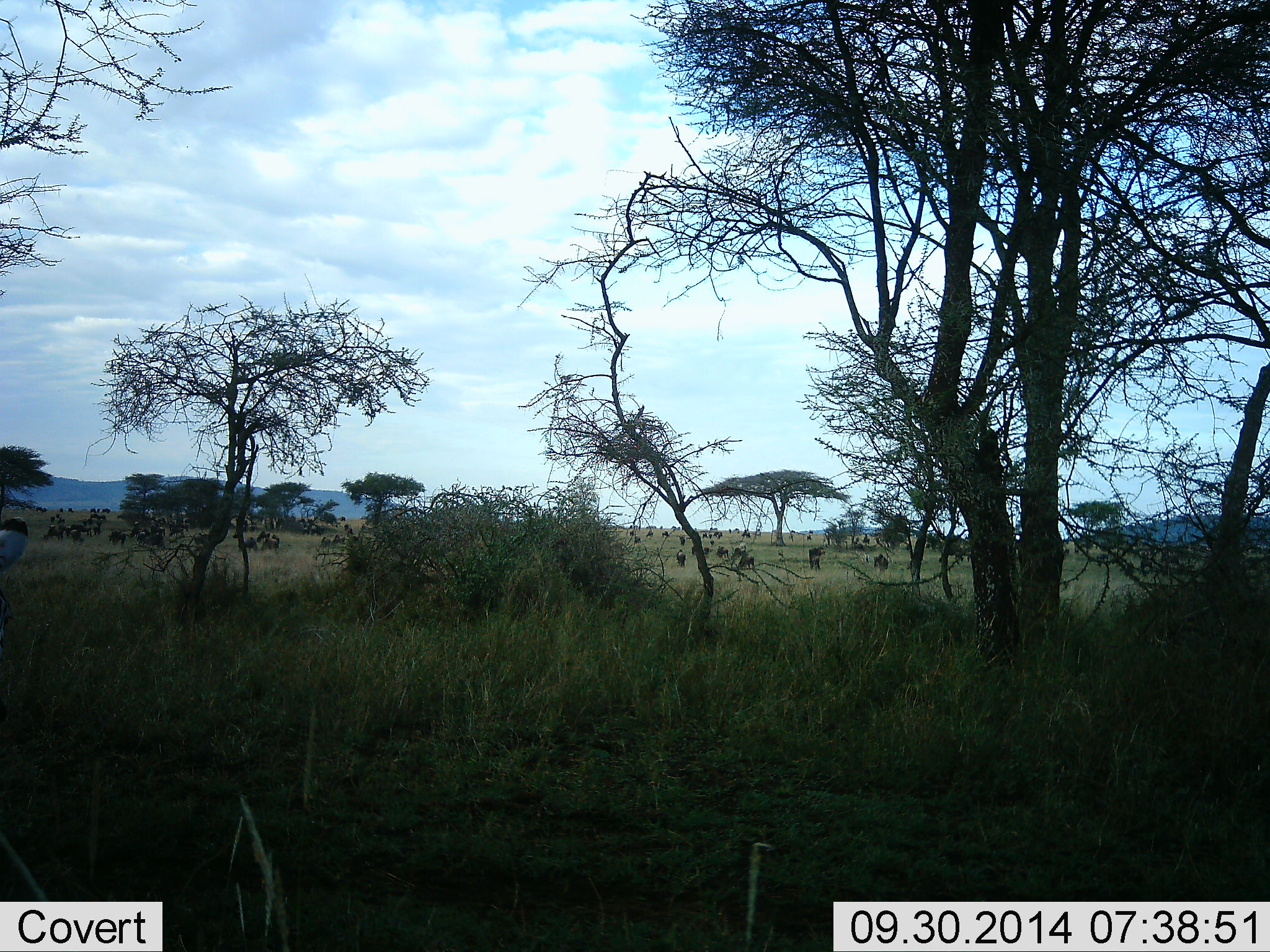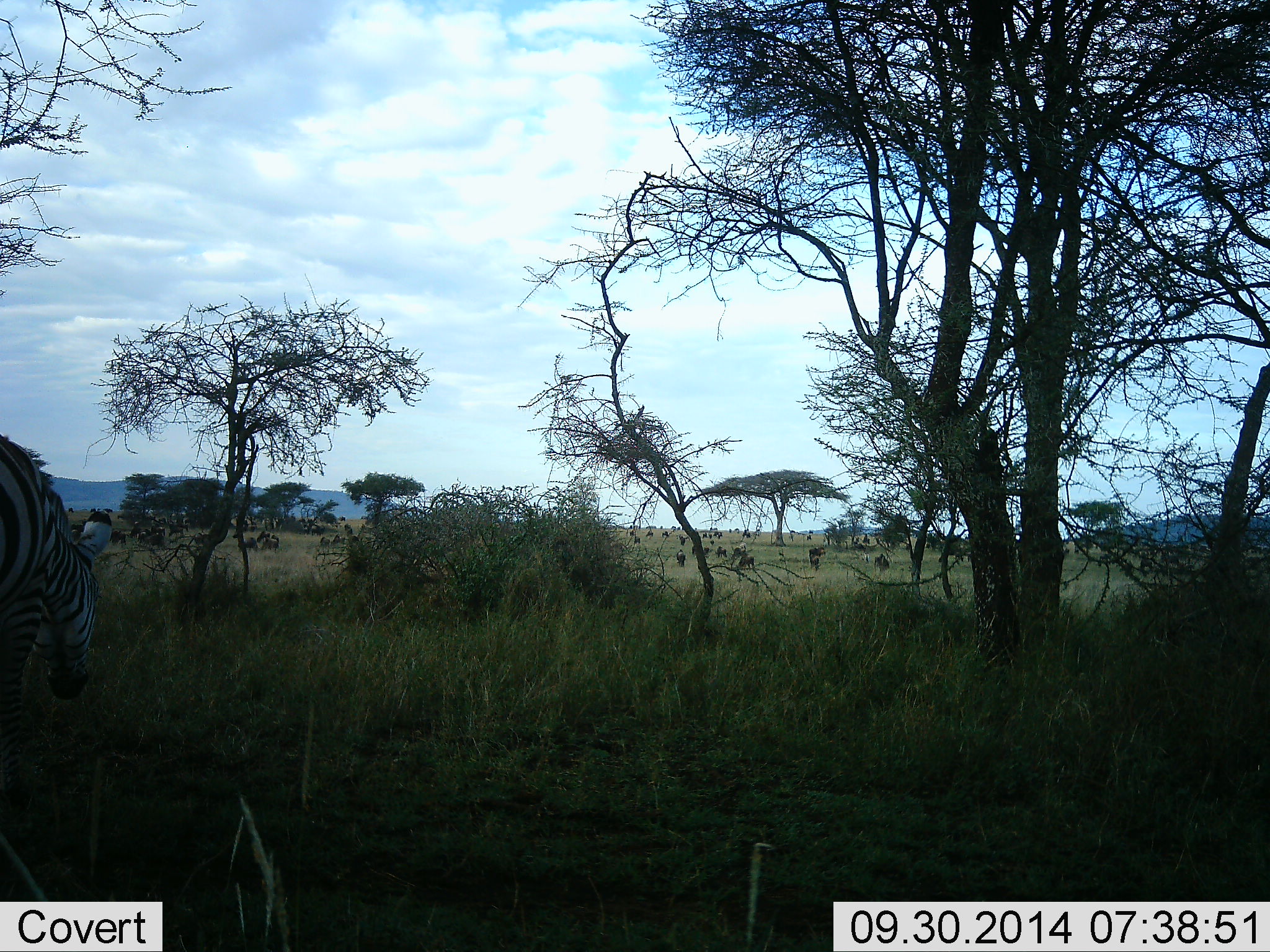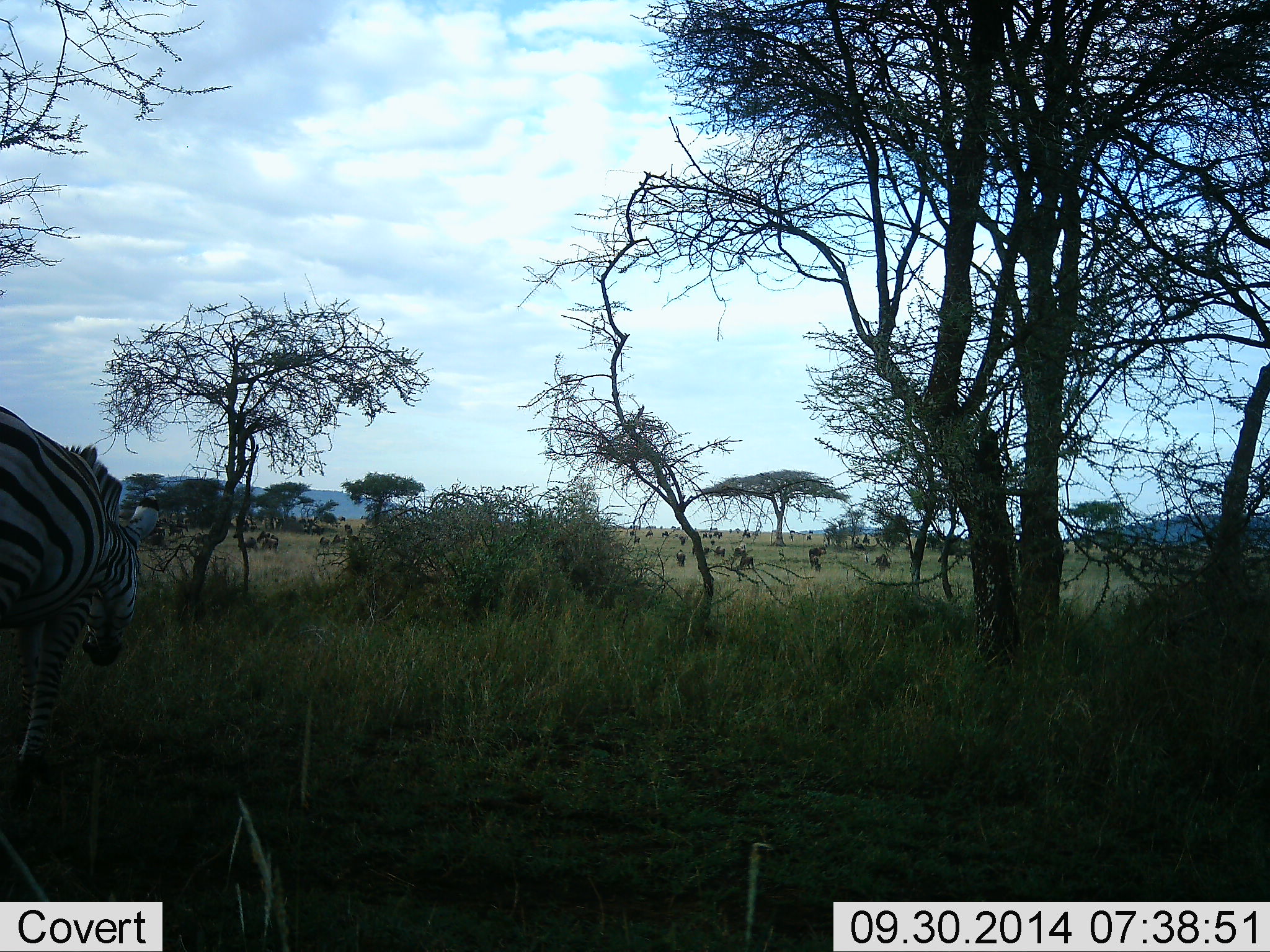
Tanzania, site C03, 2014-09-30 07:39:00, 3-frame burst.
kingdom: Animalia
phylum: Chordata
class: Mammalia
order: Perissodactyla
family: Equidae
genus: Equus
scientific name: Equus quagga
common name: plains zebra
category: zebra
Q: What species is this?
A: Zebra (plains zebra) (Equus quagga).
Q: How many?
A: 1.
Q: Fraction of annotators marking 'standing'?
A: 0%.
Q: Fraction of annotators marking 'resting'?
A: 0%.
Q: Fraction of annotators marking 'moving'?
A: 100%.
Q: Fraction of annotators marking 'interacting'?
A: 0%.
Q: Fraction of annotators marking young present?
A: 0%.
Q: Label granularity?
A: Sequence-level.